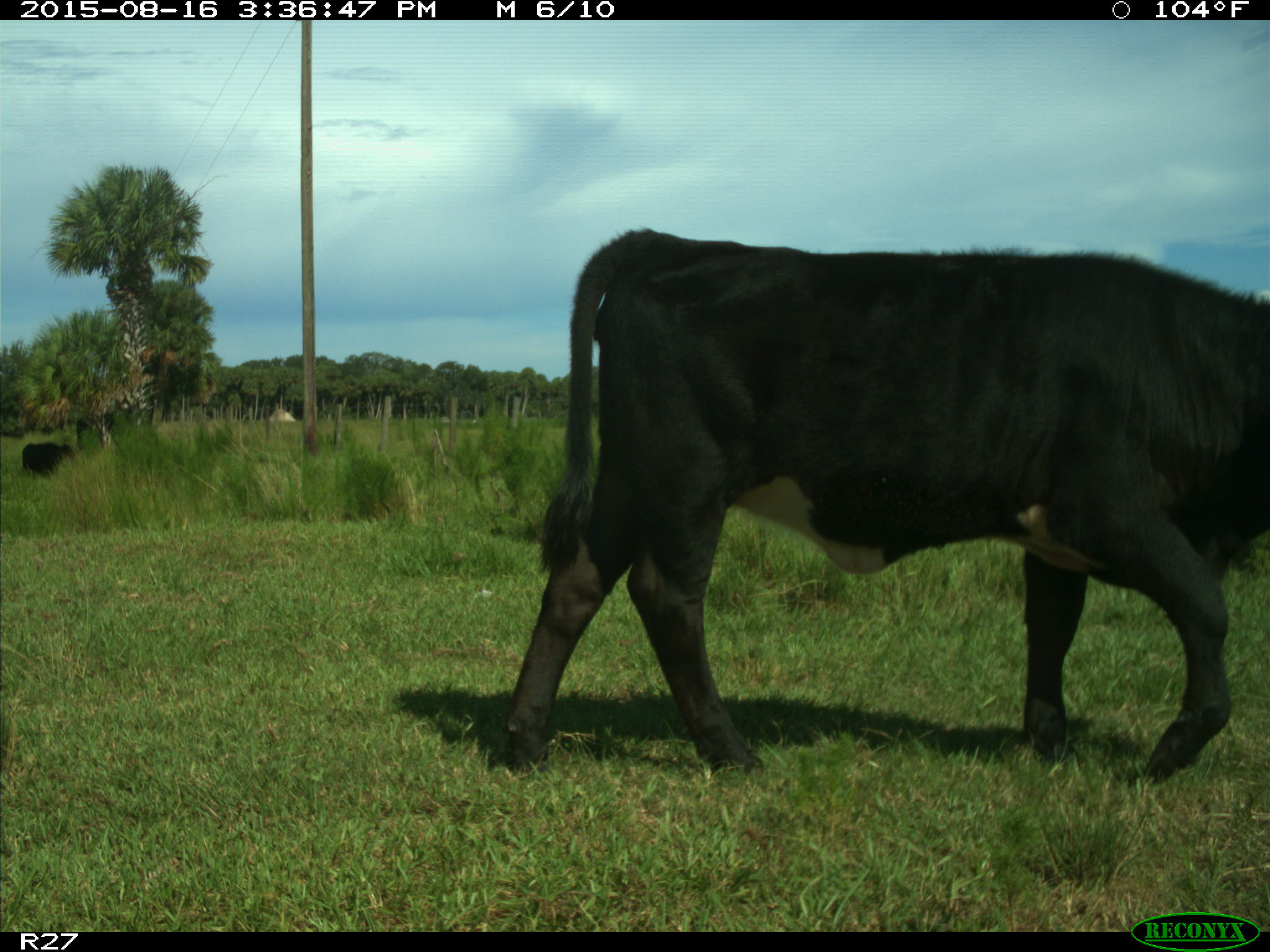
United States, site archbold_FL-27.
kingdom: Animalia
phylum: Chordata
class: Mammalia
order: Artiodactyla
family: Bovidae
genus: Bos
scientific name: Bos taurus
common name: domestic cow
Bos taurus (domestic cow).